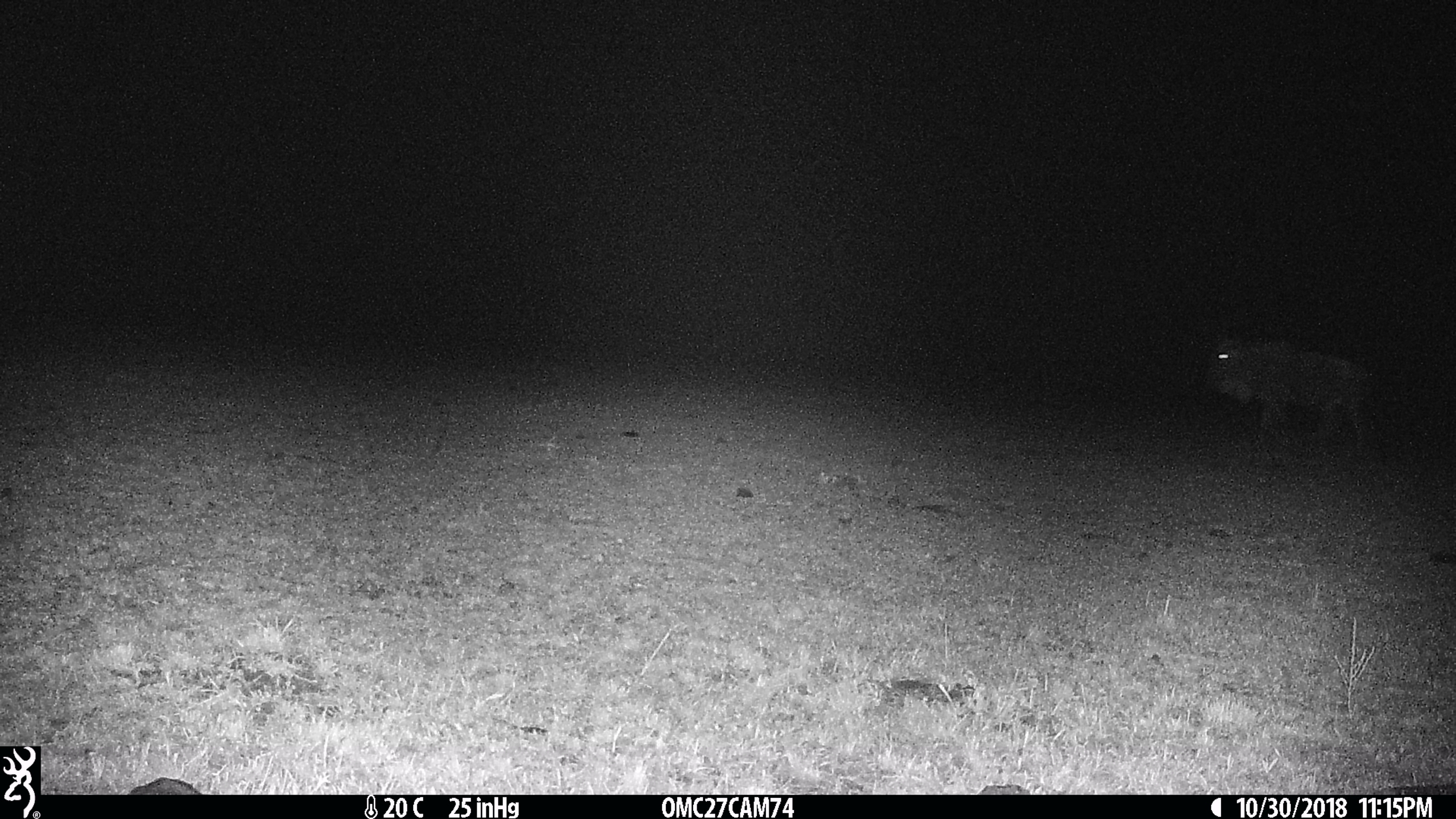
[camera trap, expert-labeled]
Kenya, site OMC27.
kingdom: Animalia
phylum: Chordata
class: Mammalia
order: Artiodactyla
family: Bovidae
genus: Connochaetes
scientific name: Connochaetes taurinus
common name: blue wildebeest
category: wildebeest